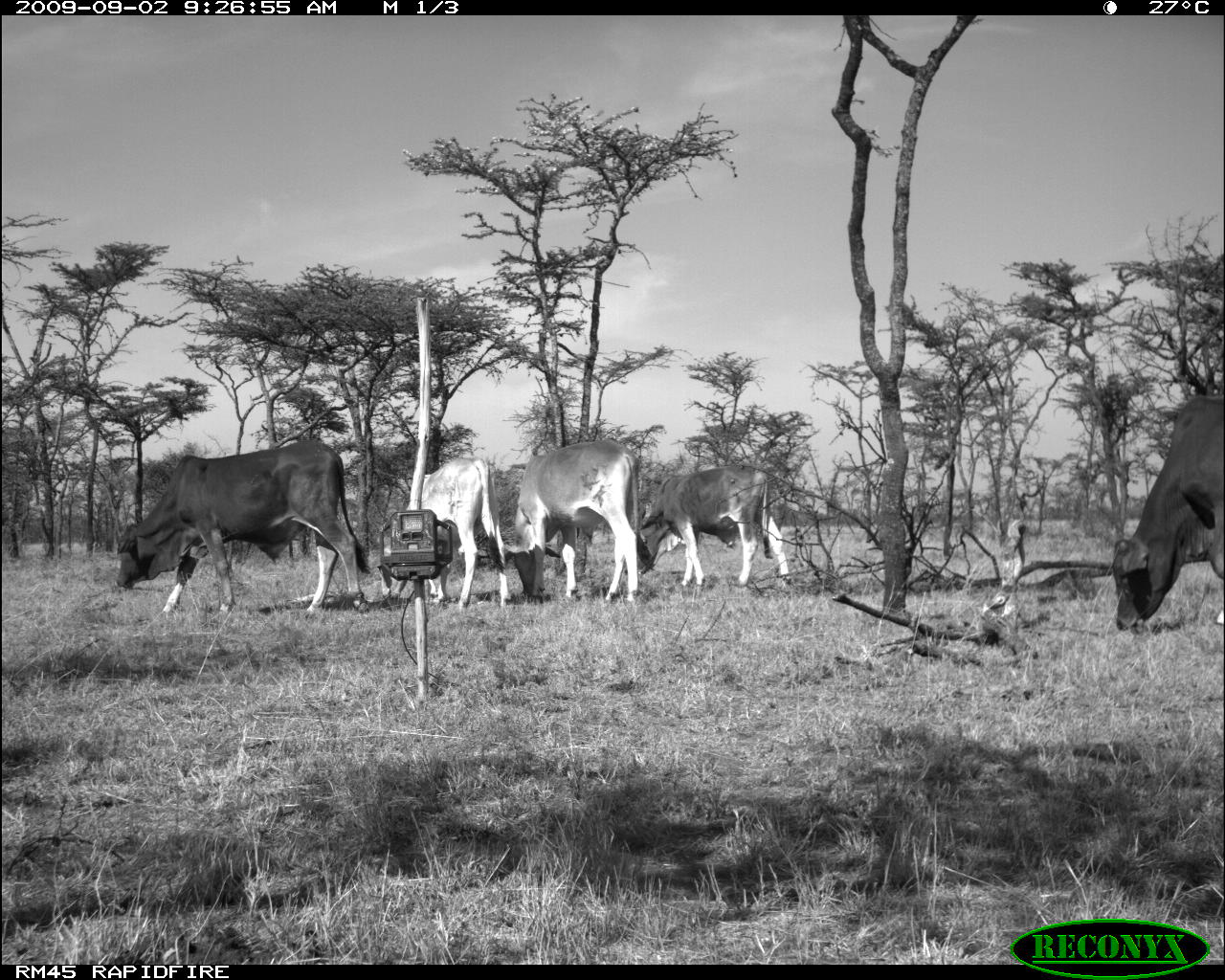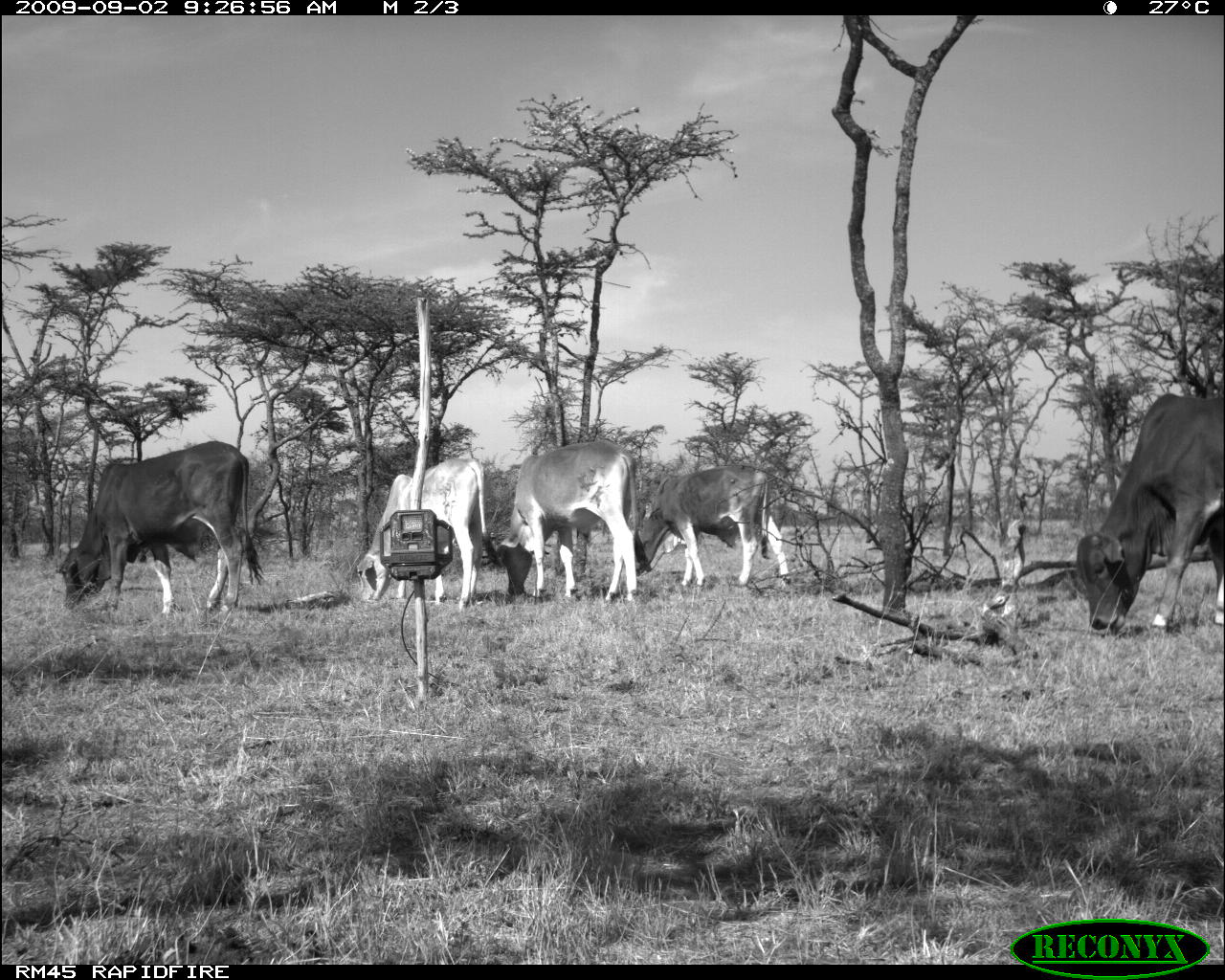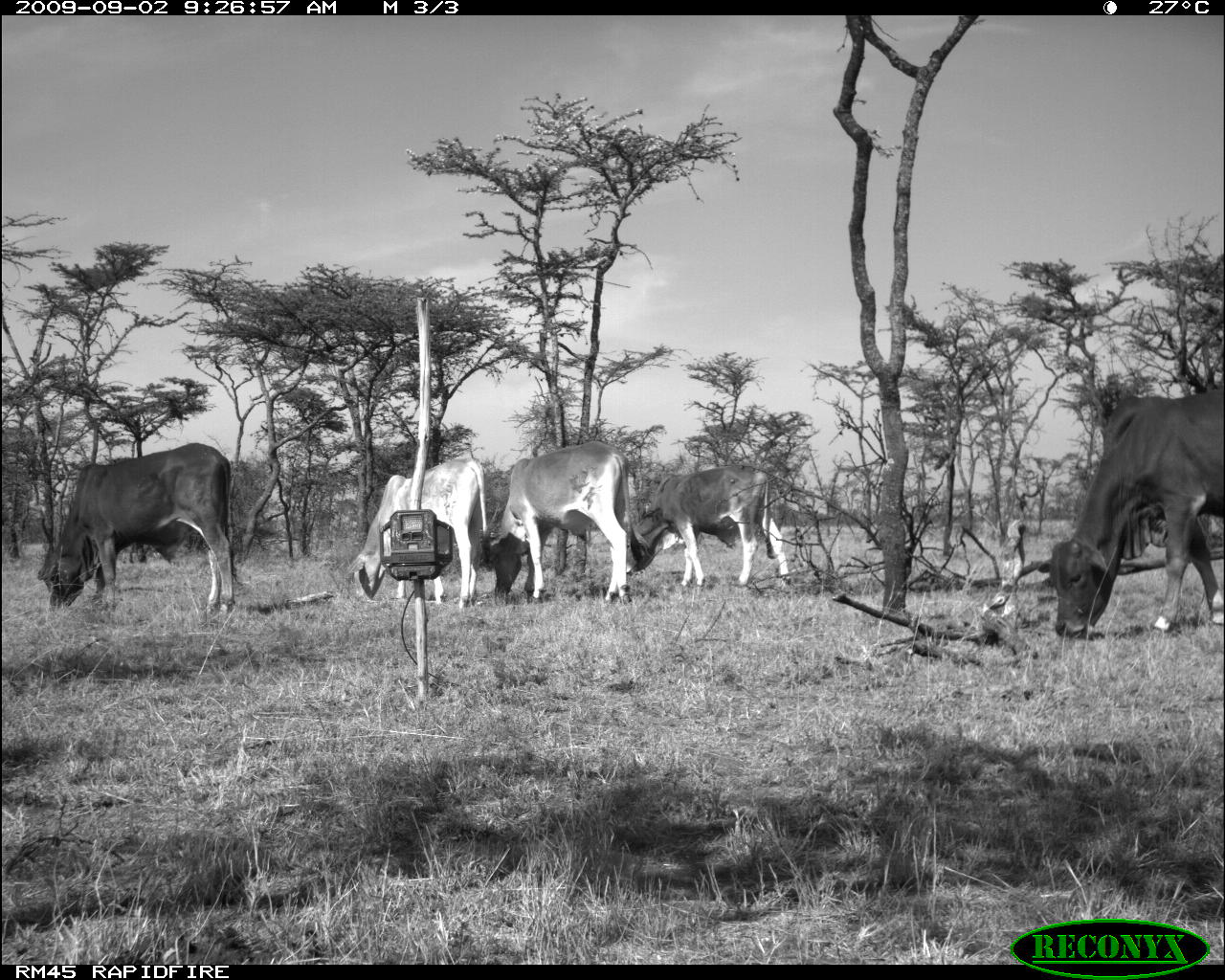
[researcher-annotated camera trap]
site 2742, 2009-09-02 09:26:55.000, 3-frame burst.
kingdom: Animalia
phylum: Chordata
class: Mammalia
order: Artiodactyla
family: Bovidae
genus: Bos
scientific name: Bos taurus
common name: domestic cattle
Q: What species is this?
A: Bos taurus (domestic cattle).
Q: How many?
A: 3.